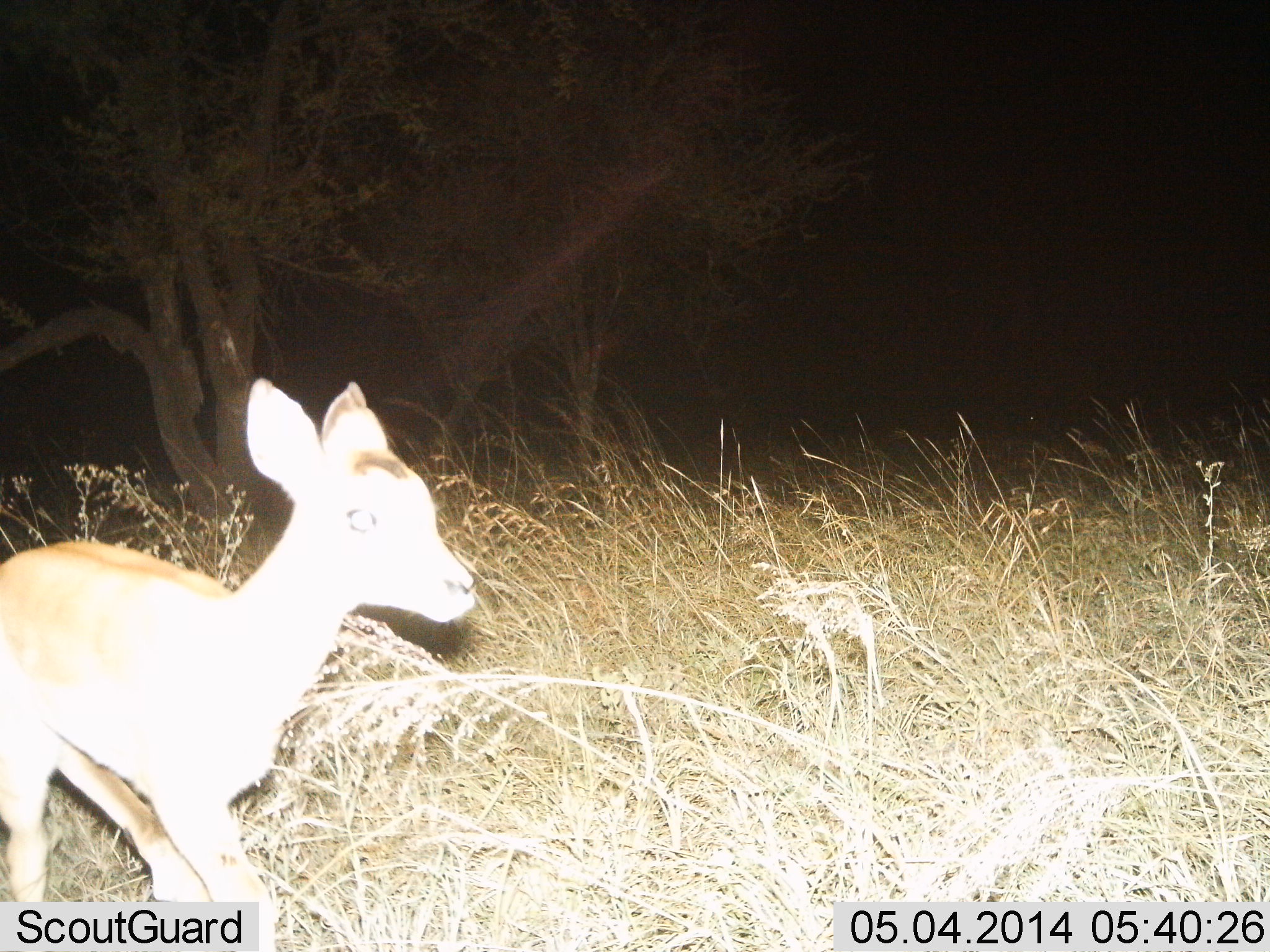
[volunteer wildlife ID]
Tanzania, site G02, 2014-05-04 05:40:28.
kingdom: Animalia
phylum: Chordata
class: Mammalia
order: Artiodactyla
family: Bovidae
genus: Madoqua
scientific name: Madoqua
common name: dikdik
Dikdik (Madoqua), count 1. Behavior (volunteer vote fractions): standing 56%, resting 0%, moving 44%, interacting 0%. Young present (vote fraction): 11%. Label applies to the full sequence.